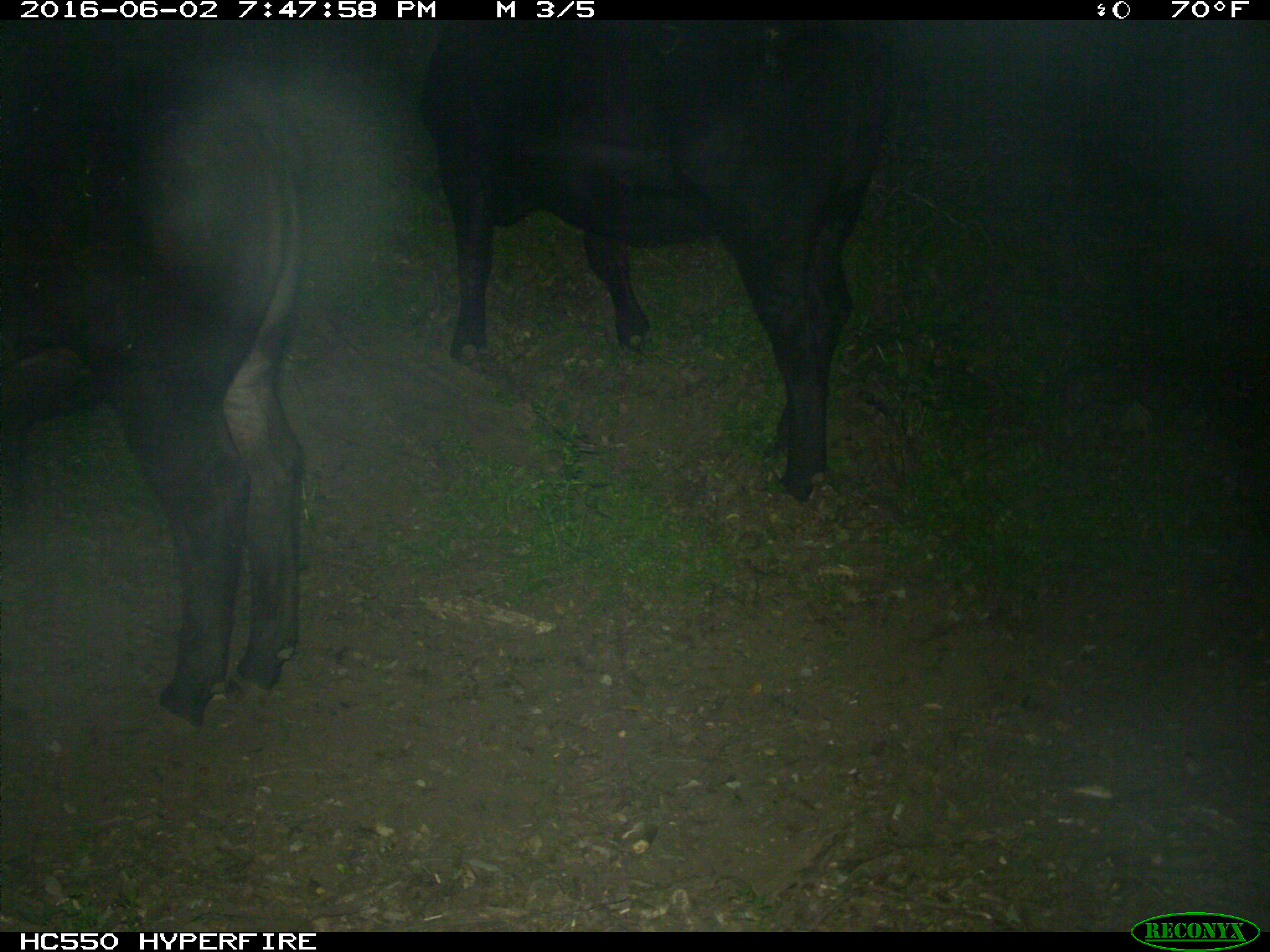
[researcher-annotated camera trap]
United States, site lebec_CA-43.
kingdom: Animalia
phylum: Chordata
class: Mammalia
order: Artiodactyla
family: Bovidae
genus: Bos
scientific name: Bos taurus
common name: domestic cow